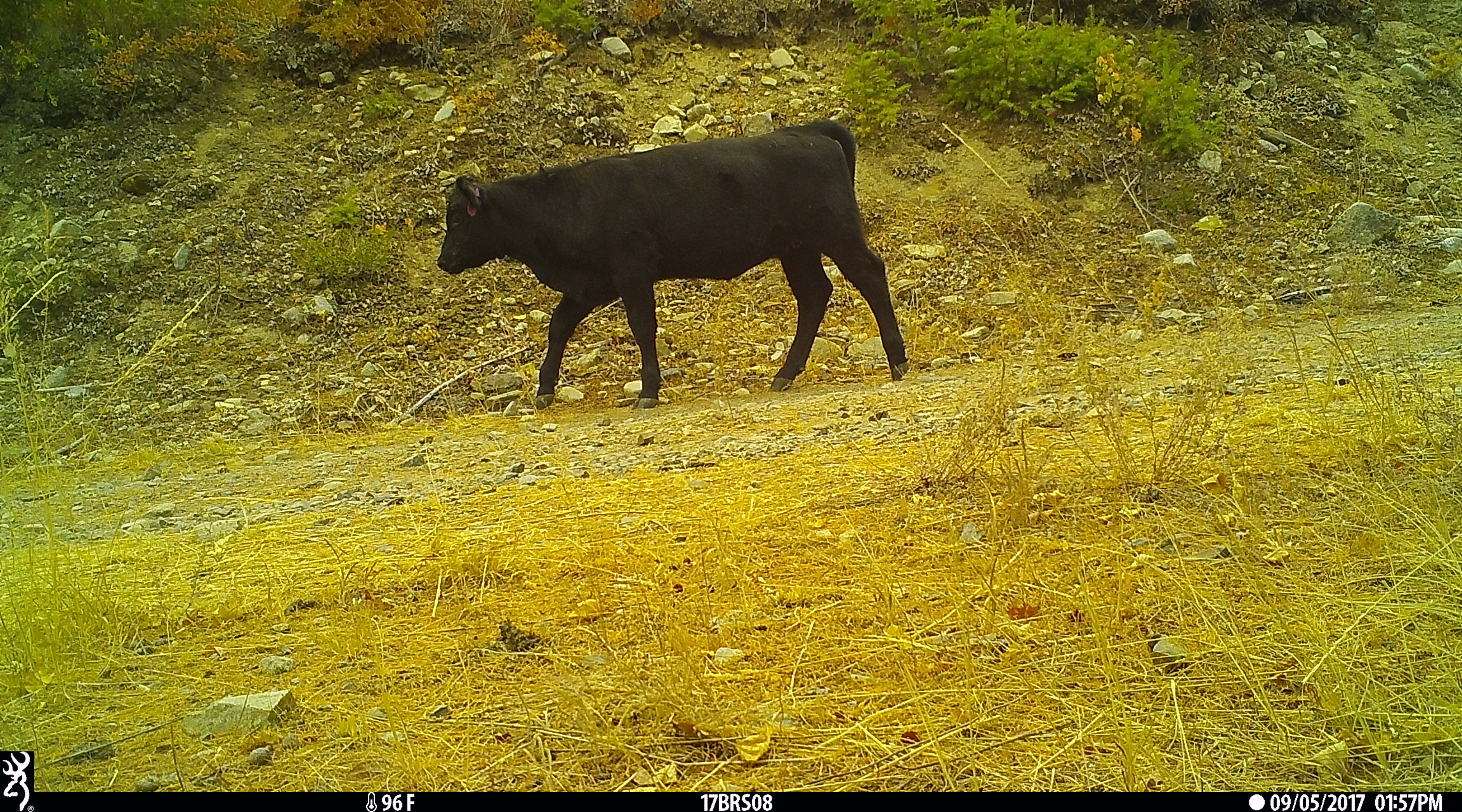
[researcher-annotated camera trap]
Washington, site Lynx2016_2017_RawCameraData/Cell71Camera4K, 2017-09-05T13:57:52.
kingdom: Animalia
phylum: Chordata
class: Mammalia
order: Artiodactyla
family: Bovidae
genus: Bos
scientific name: Bos taurus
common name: domestic cattle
Domestic cattle (Bos taurus). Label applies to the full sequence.